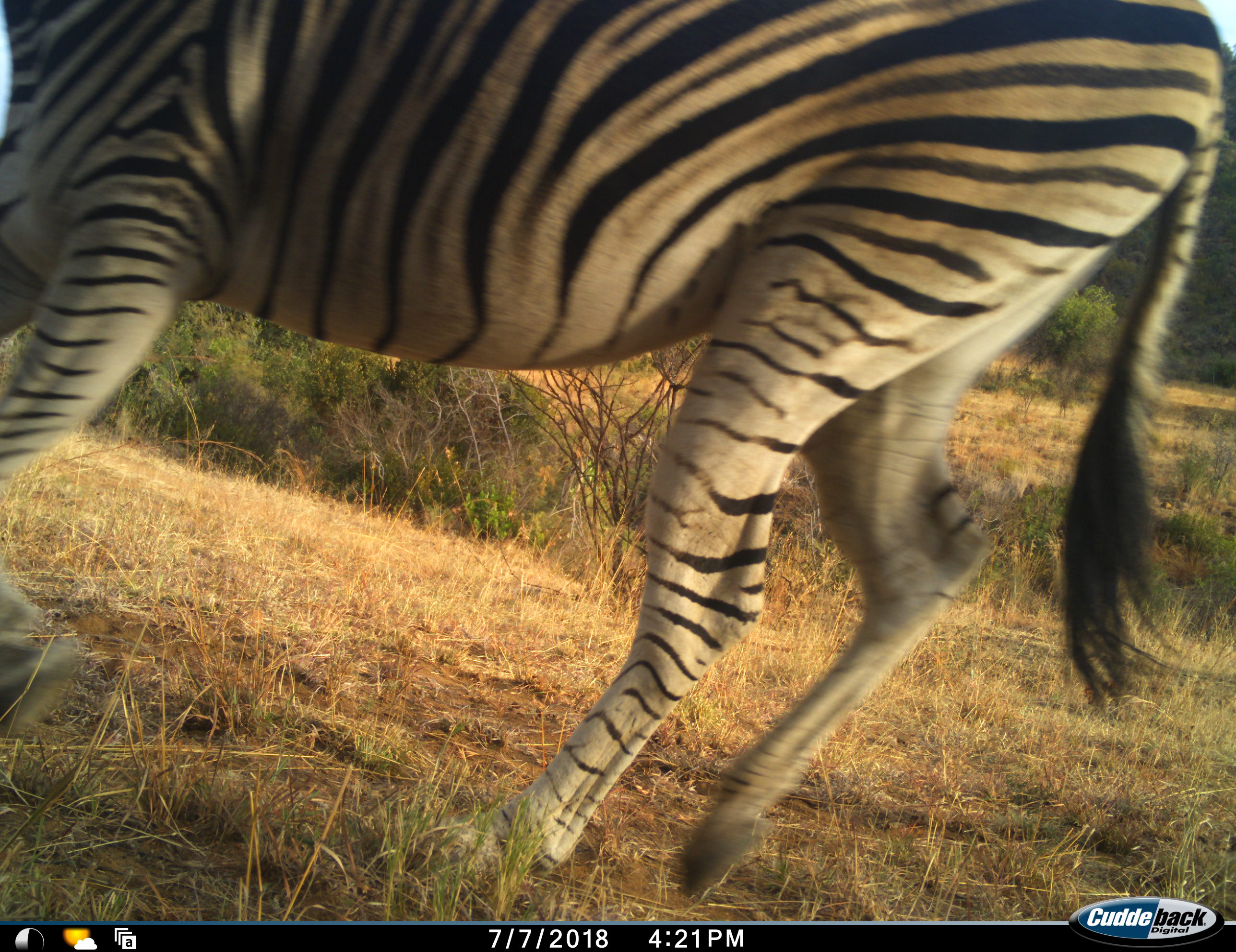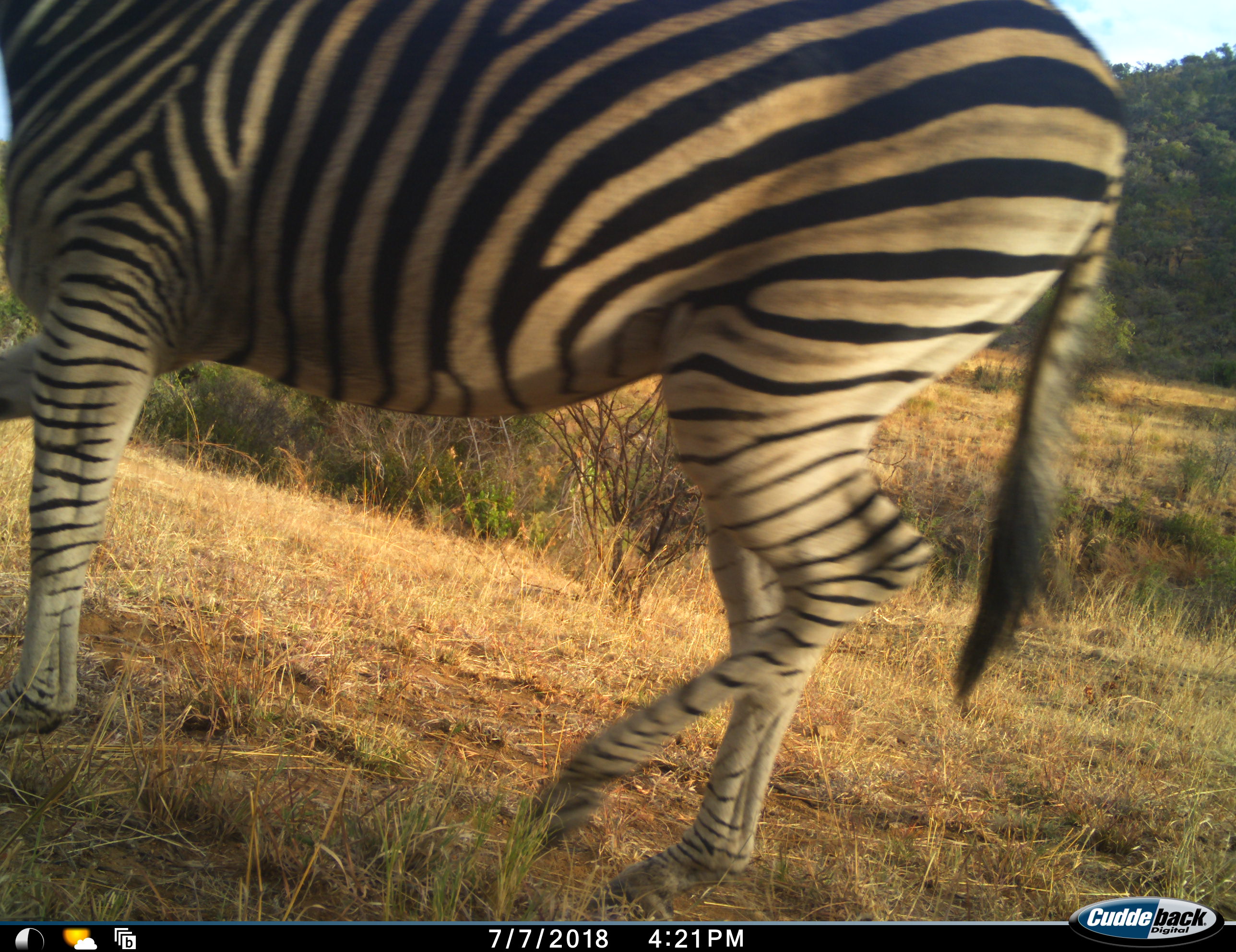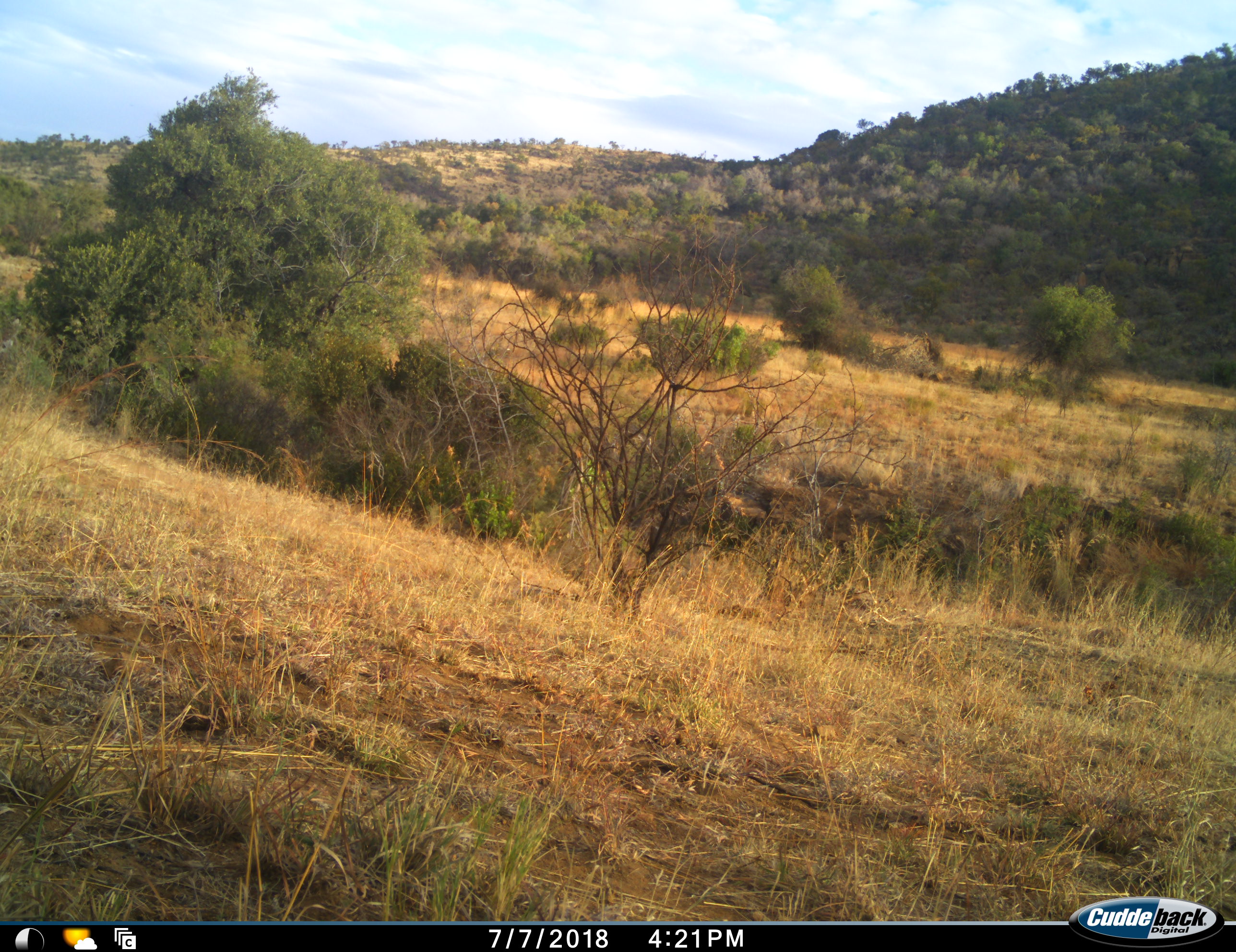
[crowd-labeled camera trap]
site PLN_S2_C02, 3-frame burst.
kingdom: Animalia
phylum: Chordata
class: Mammalia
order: Perissodactyla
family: Equidae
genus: Equus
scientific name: Equus quagga burchellii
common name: burchell's zebra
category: zebraburchells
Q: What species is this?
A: Zebraburchells (burchell's zebra) (Equus quagga burchellii).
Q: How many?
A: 1.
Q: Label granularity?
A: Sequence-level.